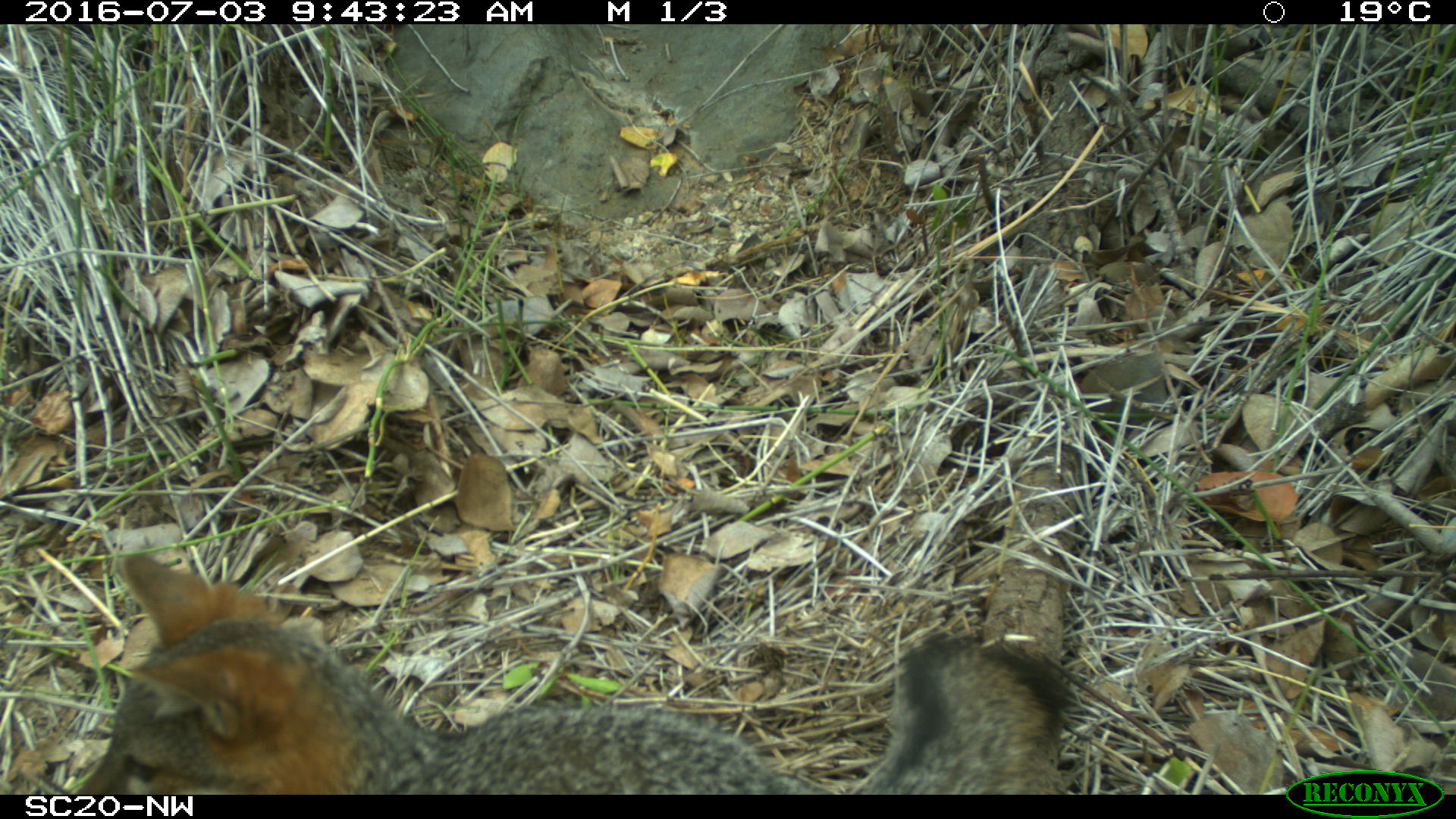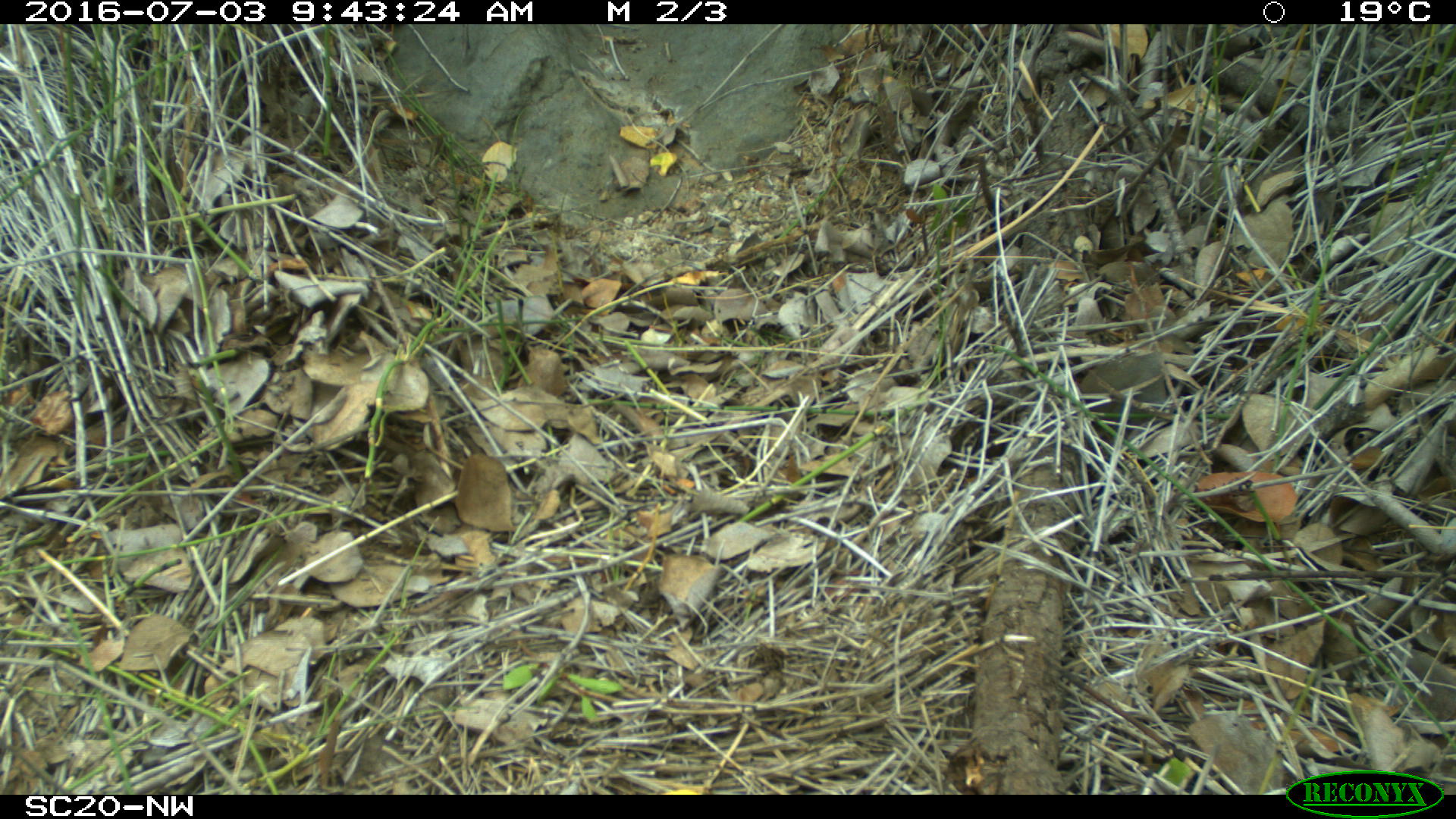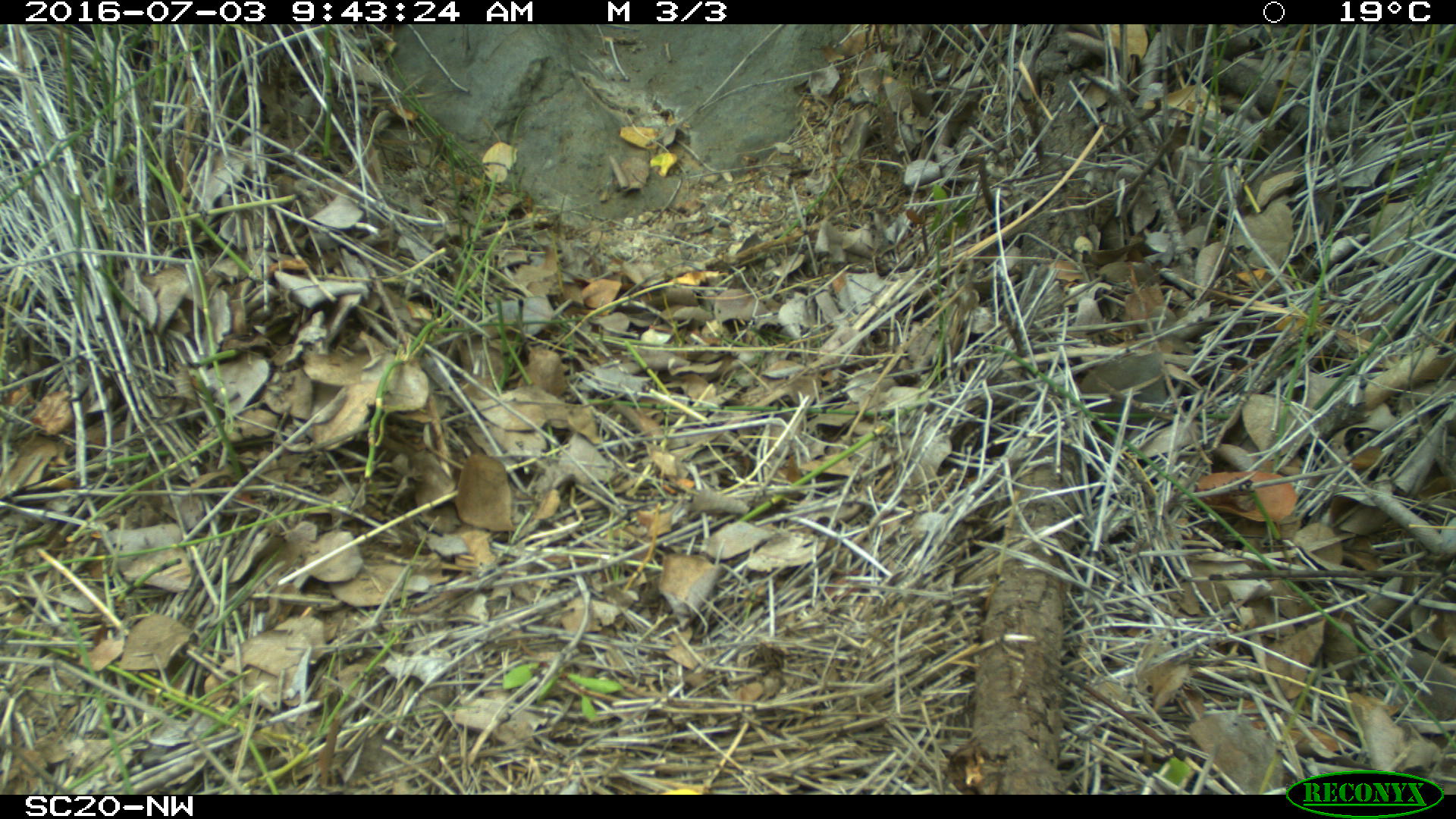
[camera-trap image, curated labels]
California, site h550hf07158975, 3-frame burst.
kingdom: Animalia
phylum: Chordata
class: Mammalia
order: Carnivora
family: Canidae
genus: Urocyon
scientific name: Urocyon littoralis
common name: island fox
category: fox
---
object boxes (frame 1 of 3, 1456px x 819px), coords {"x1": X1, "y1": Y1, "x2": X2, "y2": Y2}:
fox: {"x1": 72, "y1": 551, "x2": 1075, "y2": 799}